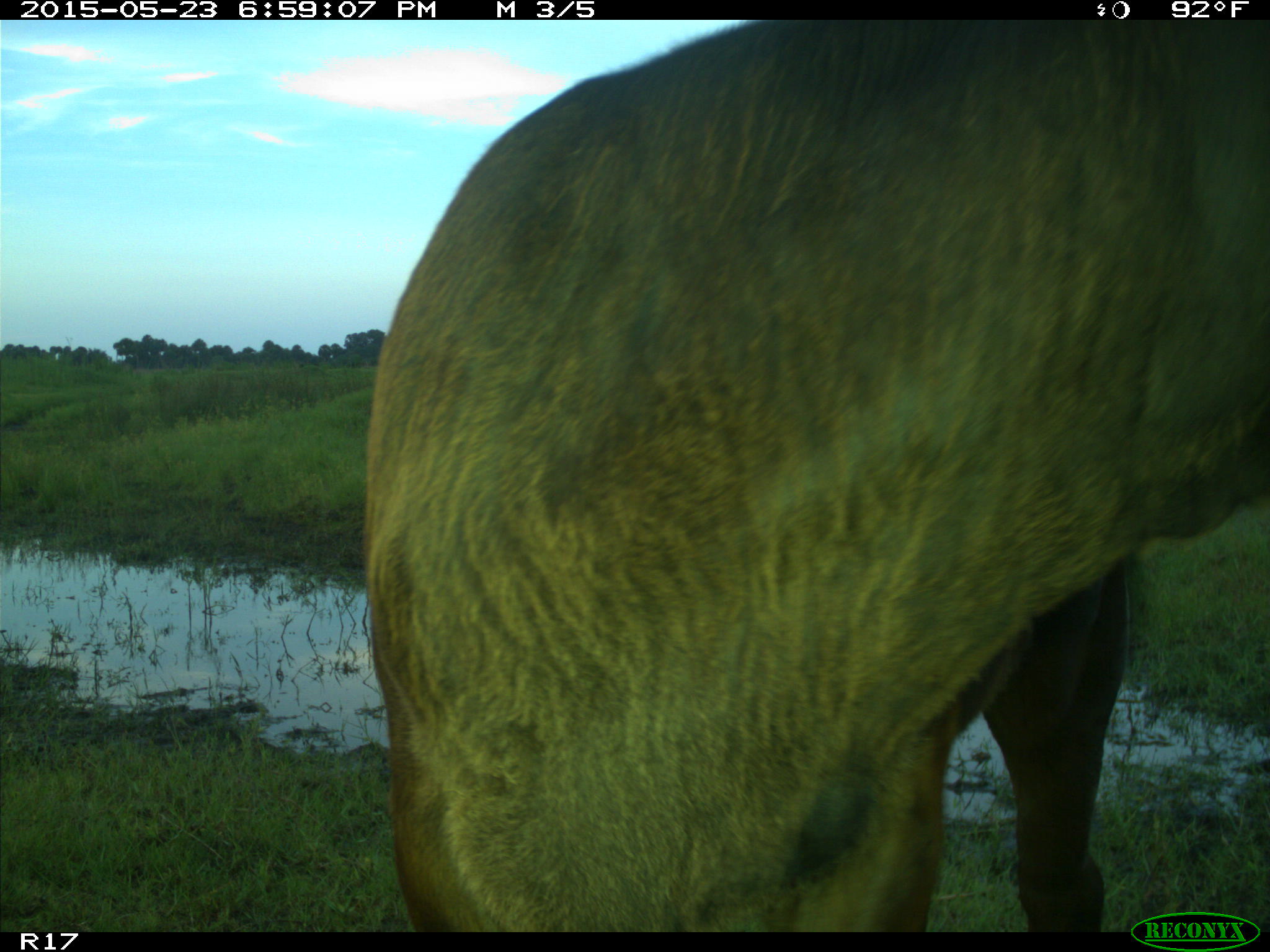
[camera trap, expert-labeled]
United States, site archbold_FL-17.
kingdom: Animalia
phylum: Chordata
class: Mammalia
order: Artiodactyla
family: Bovidae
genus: Bos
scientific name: Bos taurus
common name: domestic cow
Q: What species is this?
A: Bos taurus (domestic cow).